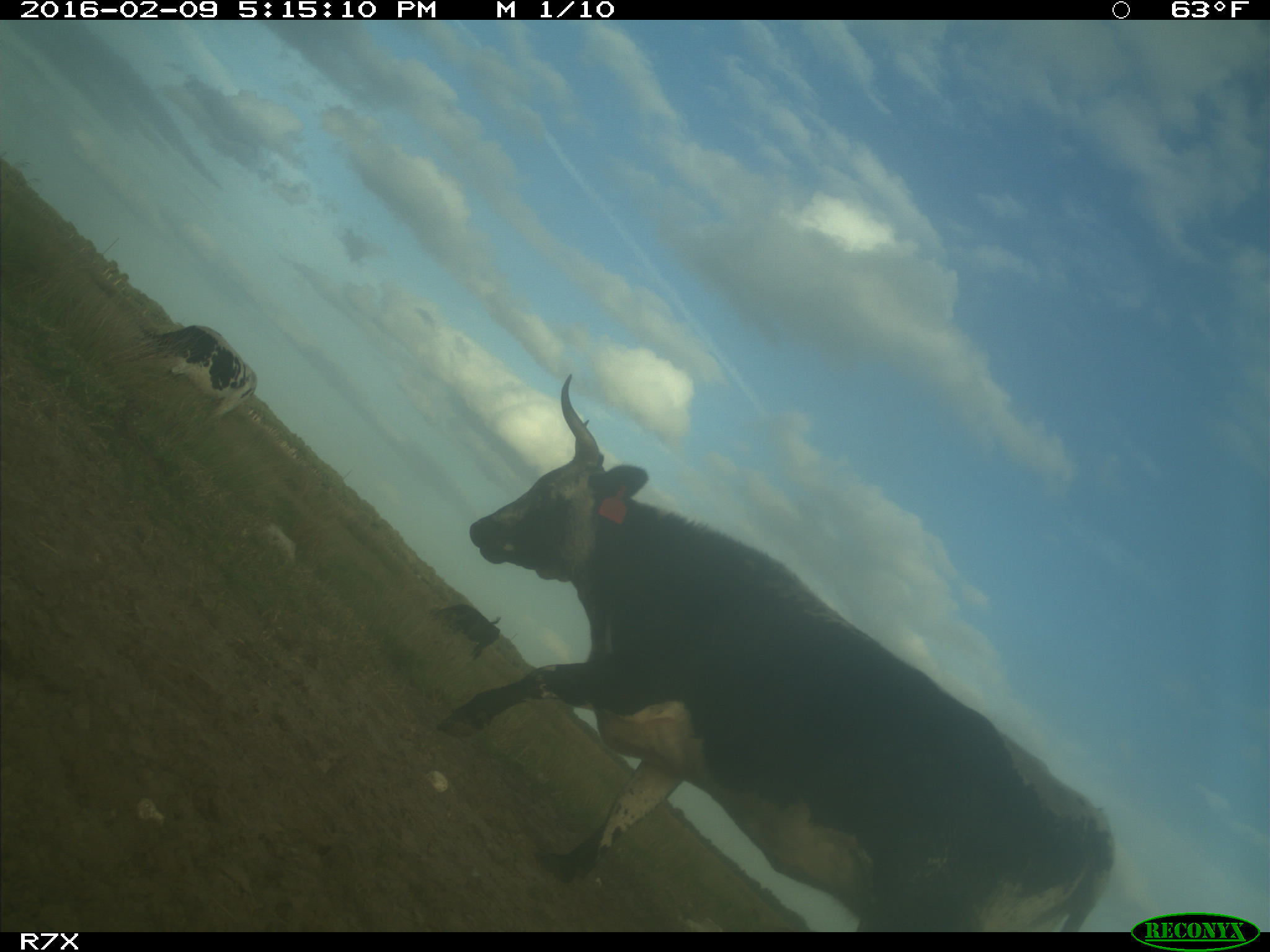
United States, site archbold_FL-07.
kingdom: Animalia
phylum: Chordata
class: Mammalia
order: Artiodactyla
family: Bovidae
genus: Bos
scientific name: Bos taurus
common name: domestic cow